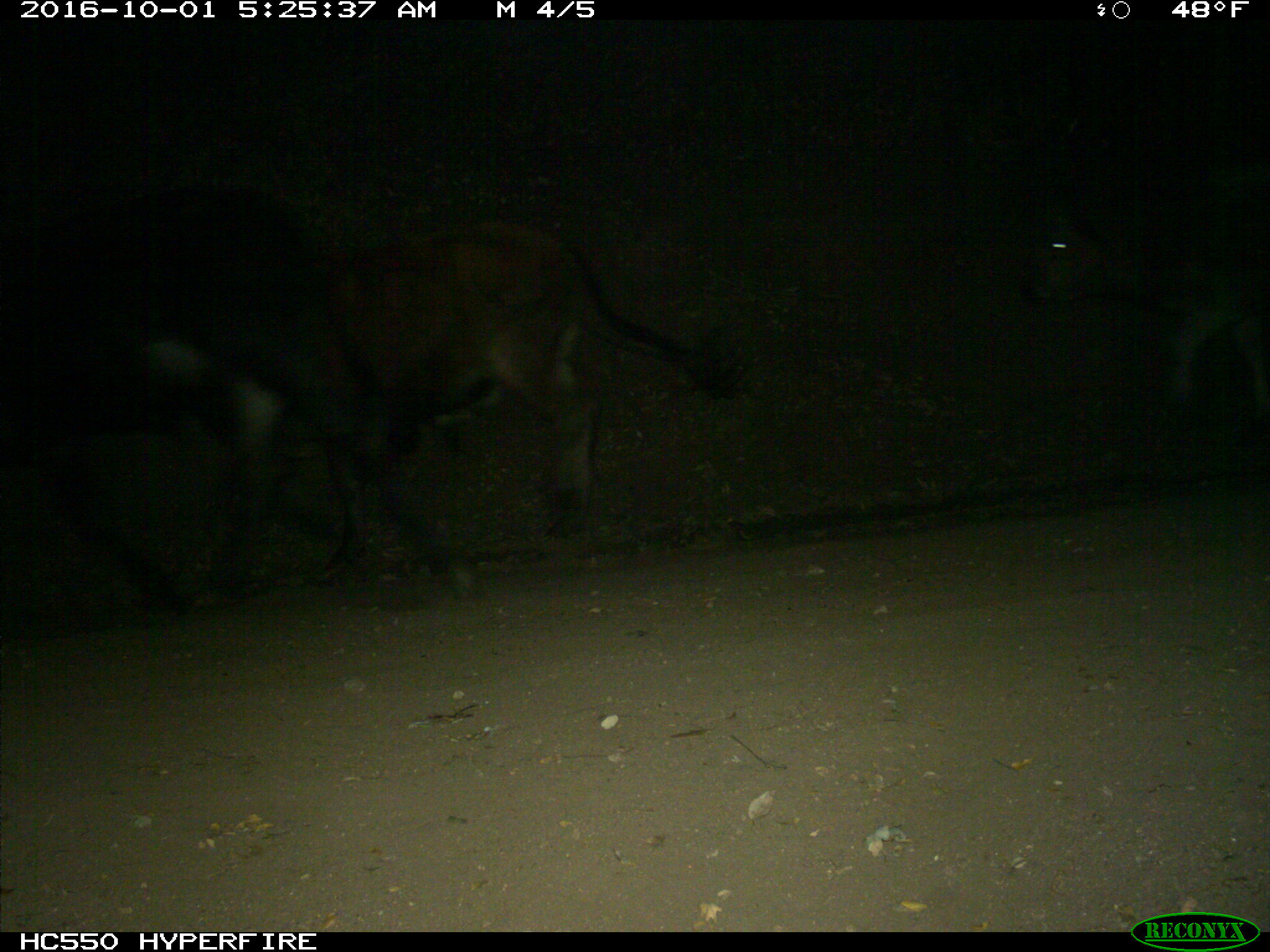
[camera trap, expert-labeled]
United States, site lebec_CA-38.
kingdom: Animalia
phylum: Chordata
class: Mammalia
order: Artiodactyla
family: Bovidae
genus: Bos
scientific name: Bos taurus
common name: domestic cow